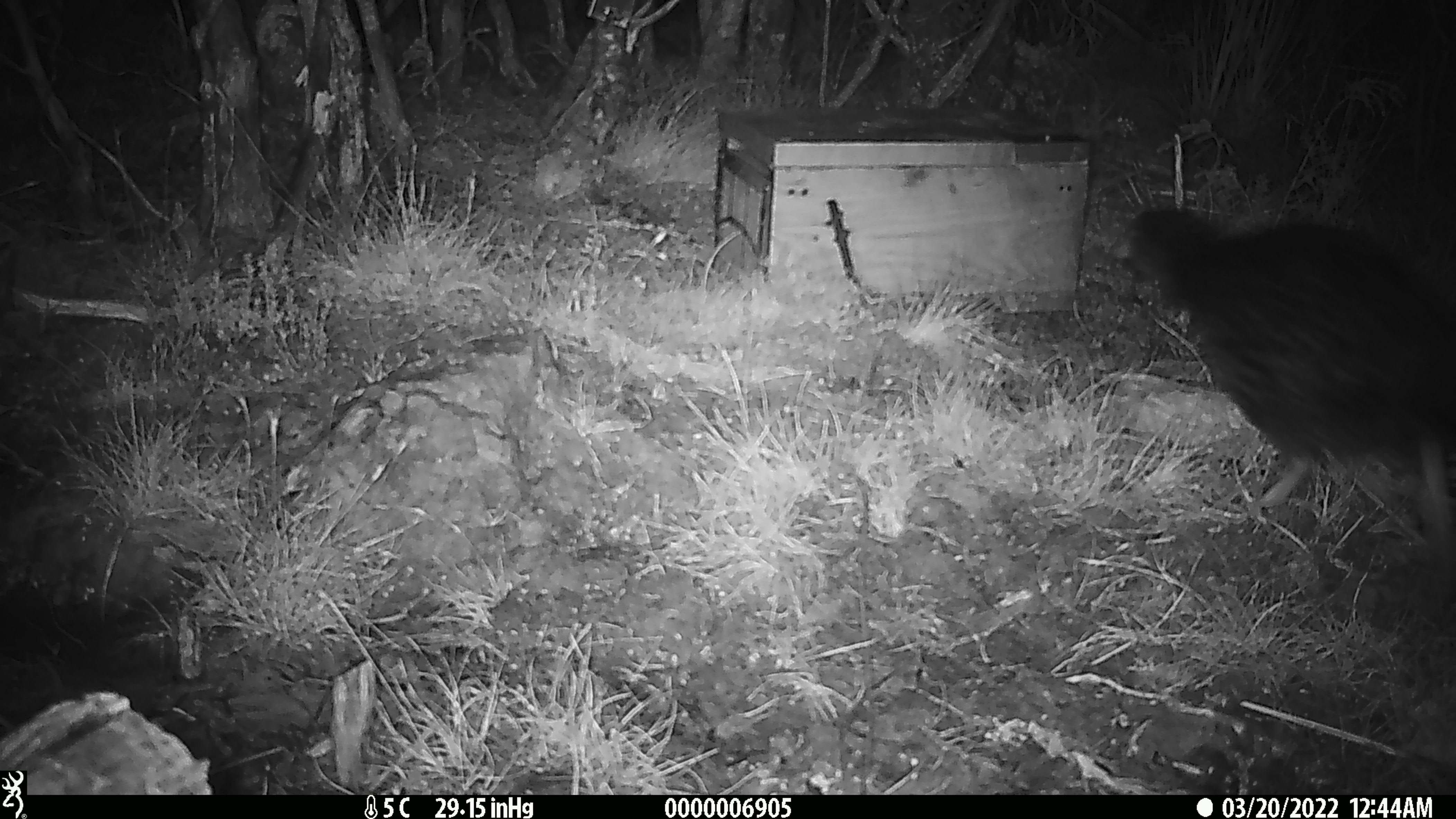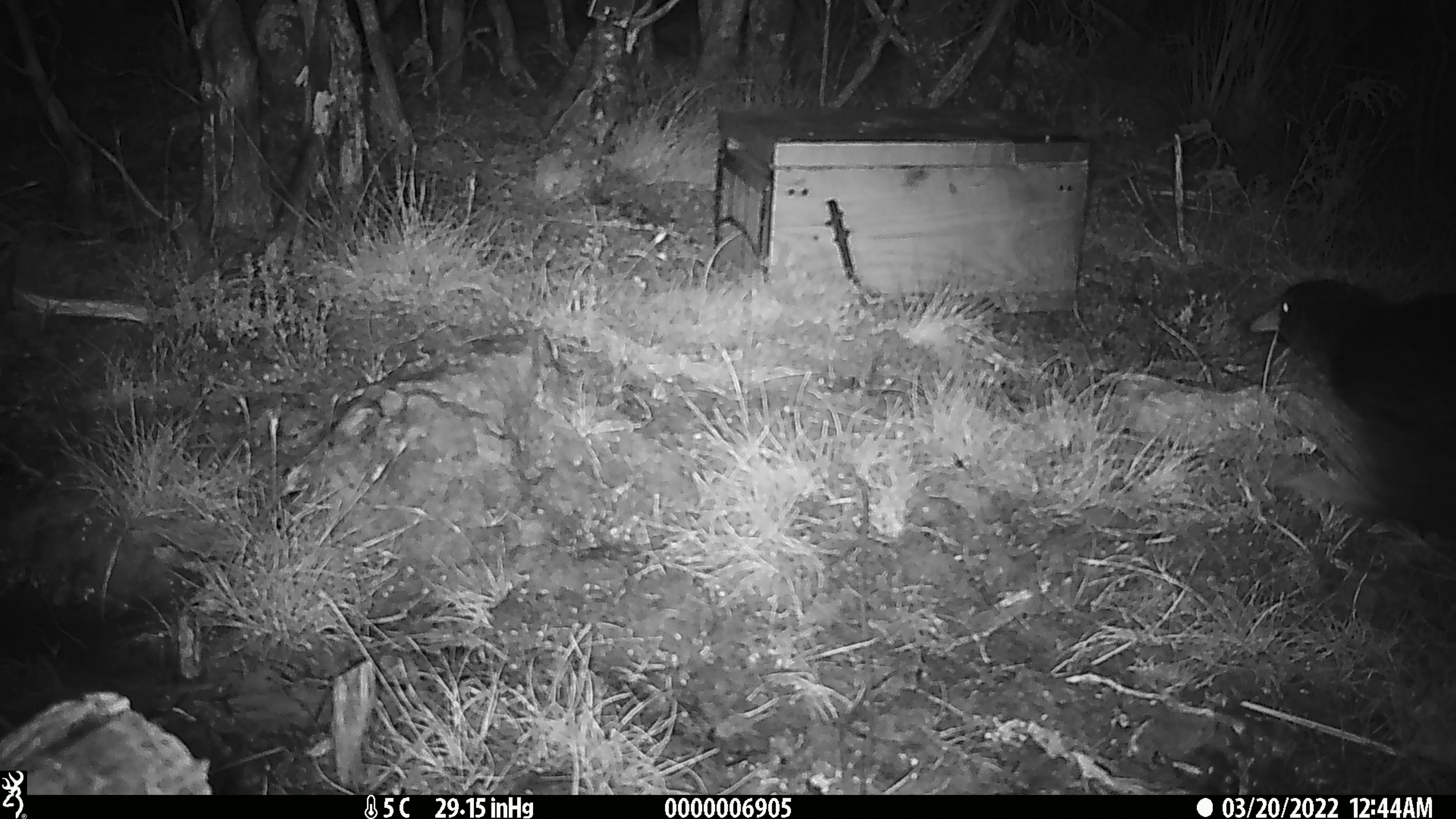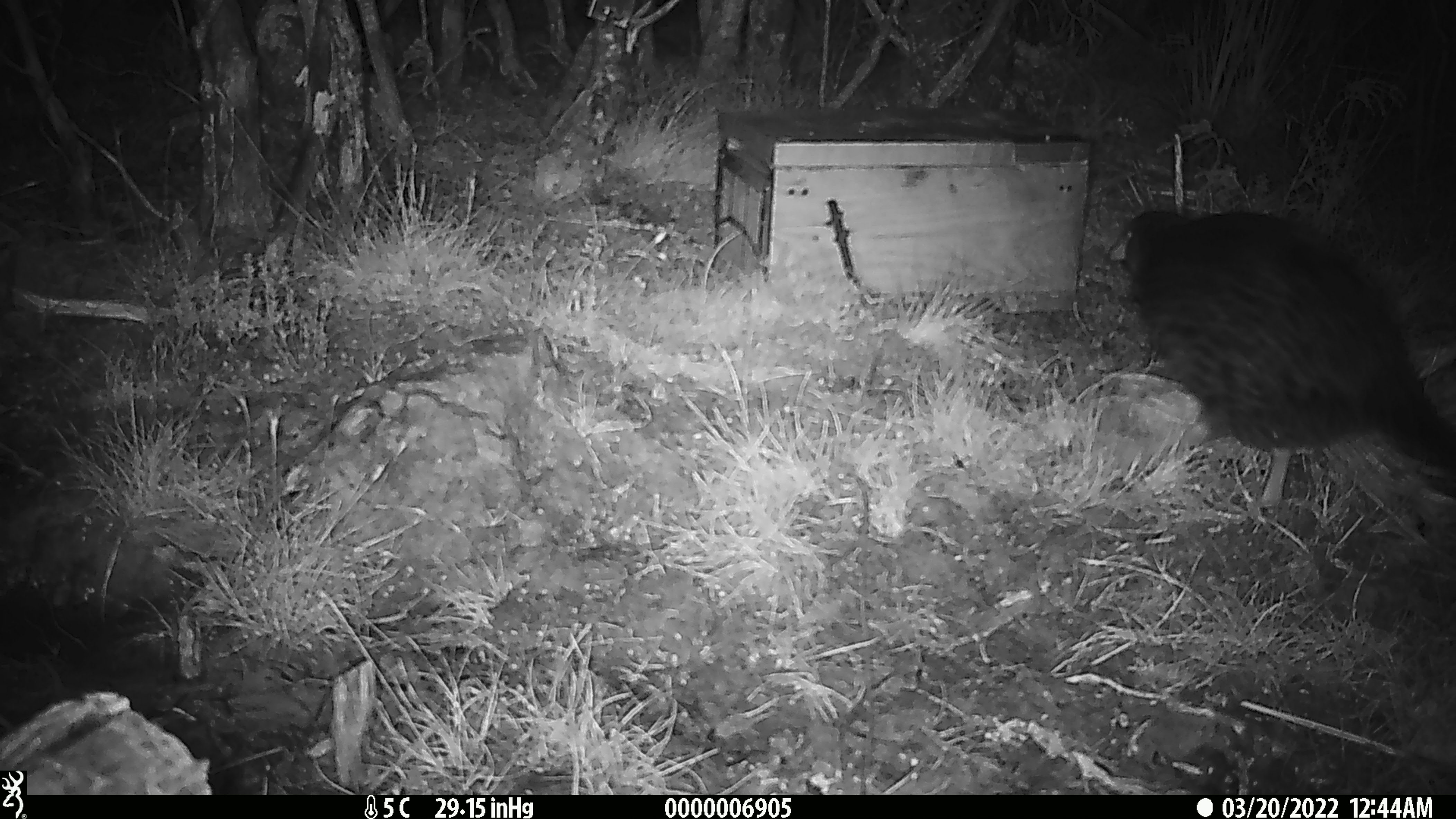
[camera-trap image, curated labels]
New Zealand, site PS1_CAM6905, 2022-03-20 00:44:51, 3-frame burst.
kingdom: Animalia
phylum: Chordata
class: Aves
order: Gruiformes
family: Rallidae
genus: Gallirallus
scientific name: Gallirallus australis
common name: weka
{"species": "weka (Gallirallus australis)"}